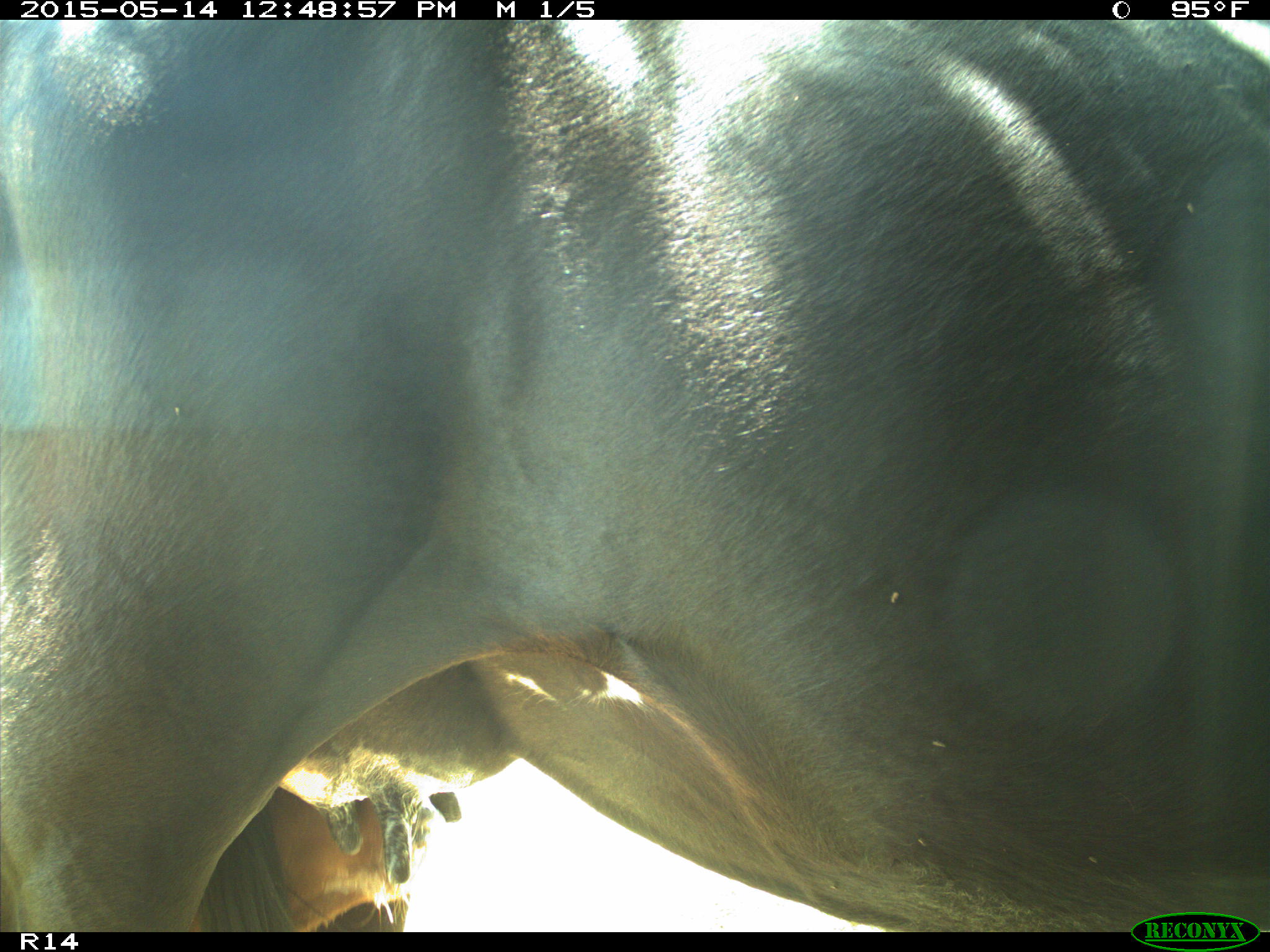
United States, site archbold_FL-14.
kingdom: Animalia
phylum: Chordata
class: Mammalia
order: Artiodactyla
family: Bovidae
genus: Bos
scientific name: Bos taurus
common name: domestic cow